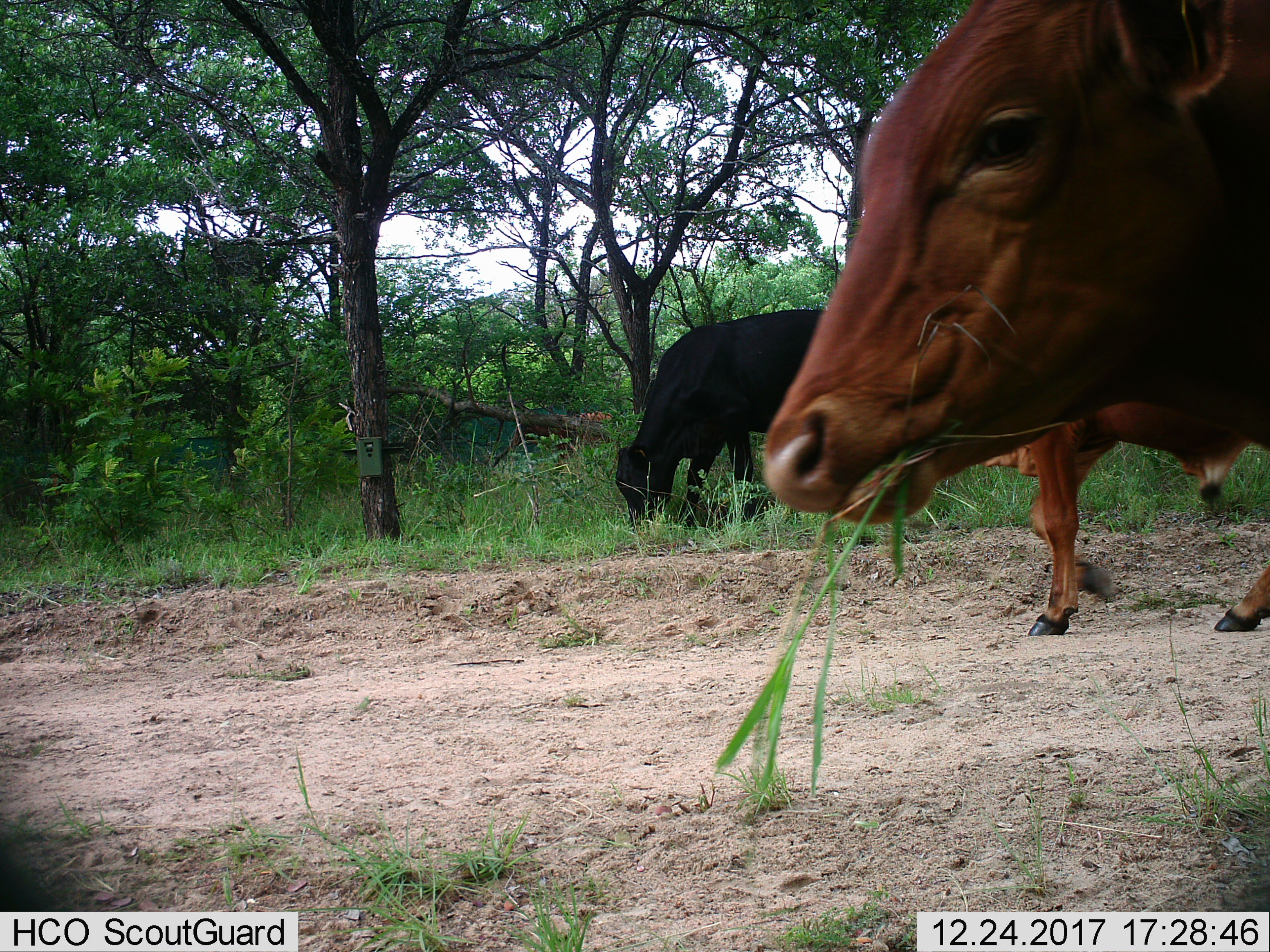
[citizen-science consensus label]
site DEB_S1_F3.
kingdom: Animalia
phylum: Chordata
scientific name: Vertebrata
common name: domestic animal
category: domesticanimal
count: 3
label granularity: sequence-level